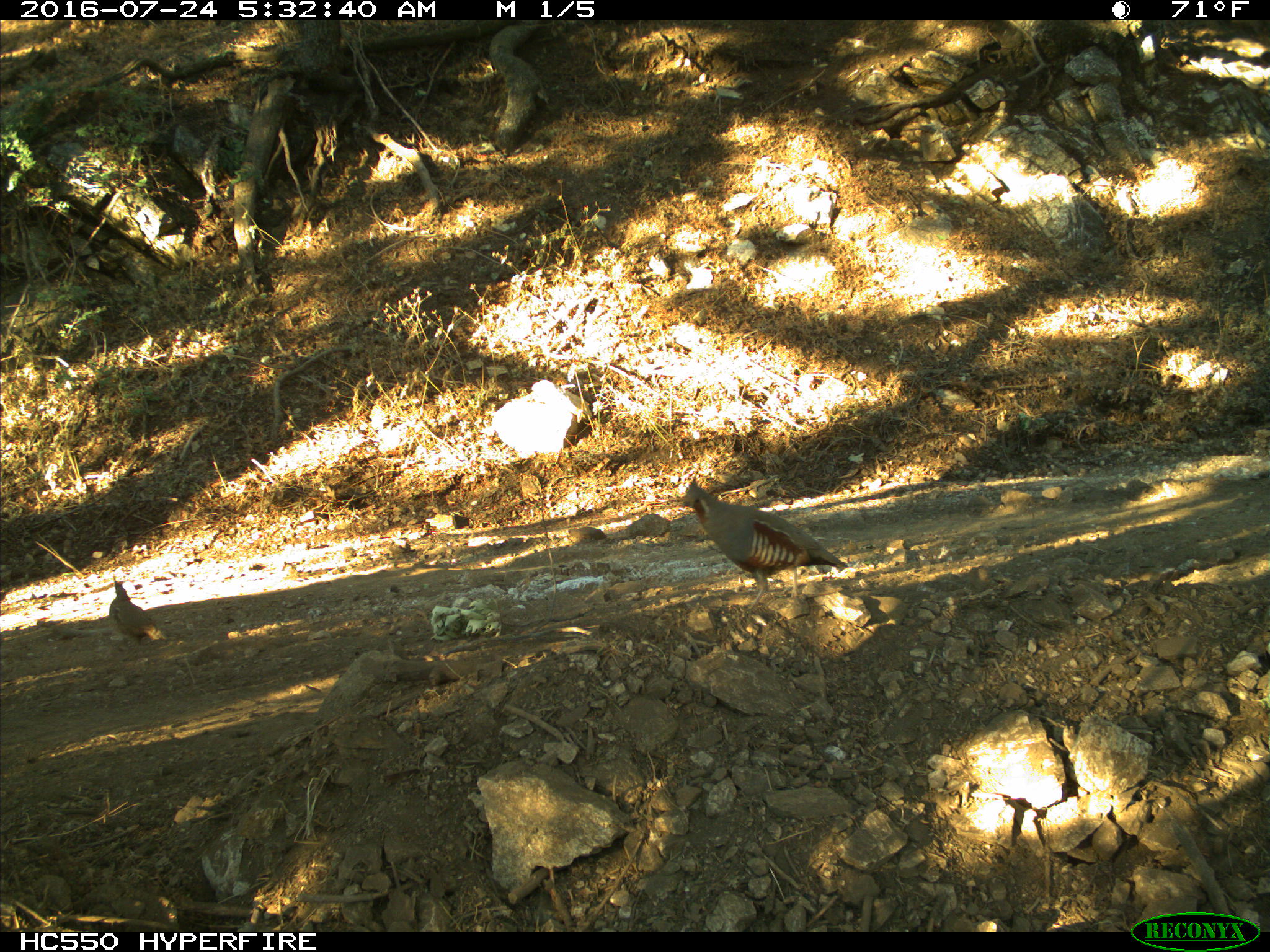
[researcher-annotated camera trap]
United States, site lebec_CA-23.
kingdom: Animalia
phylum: Chordata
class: Aves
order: Galliformes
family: Odontophoridae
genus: Callipepla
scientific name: Callipepla californica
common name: california quail